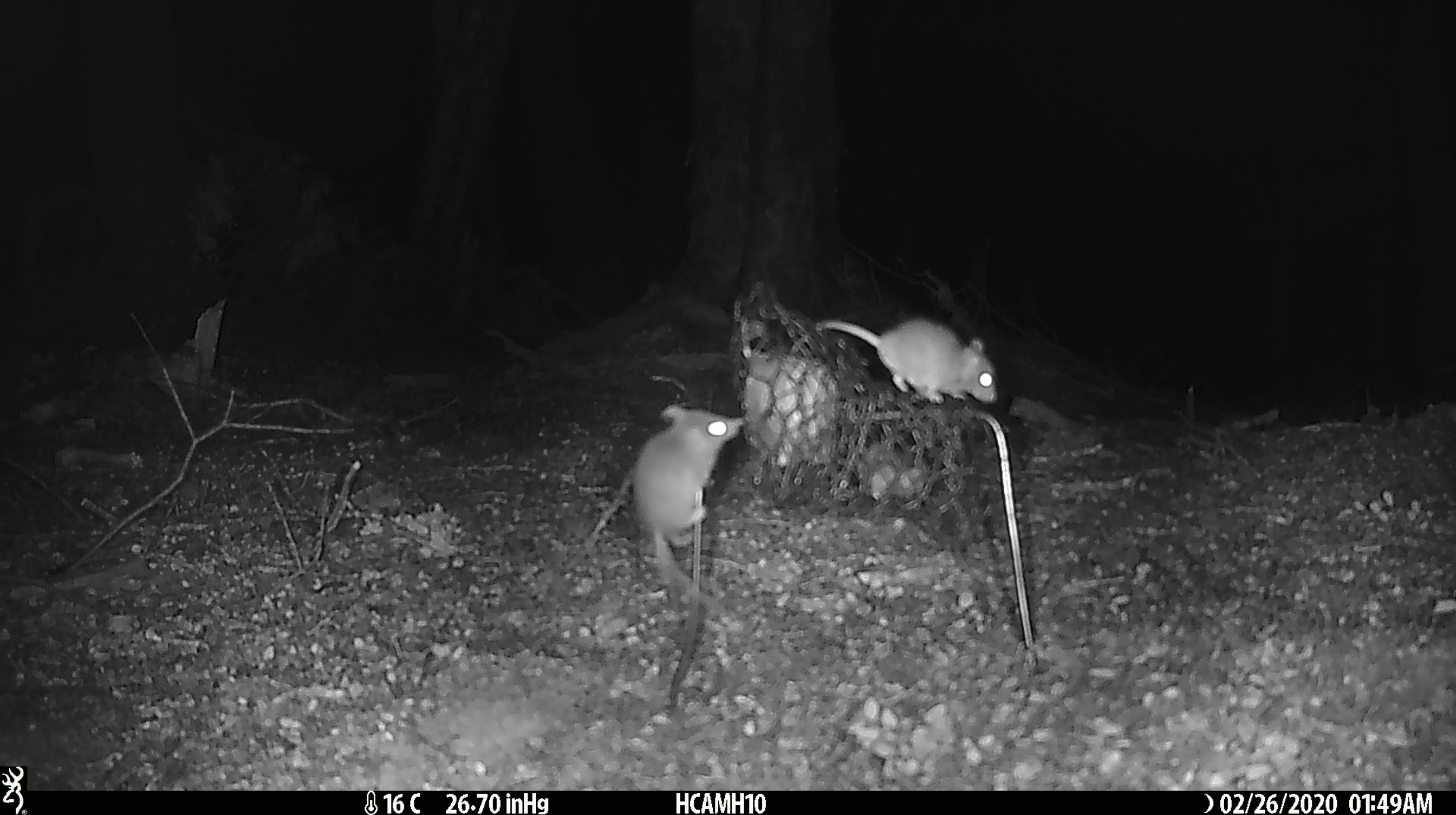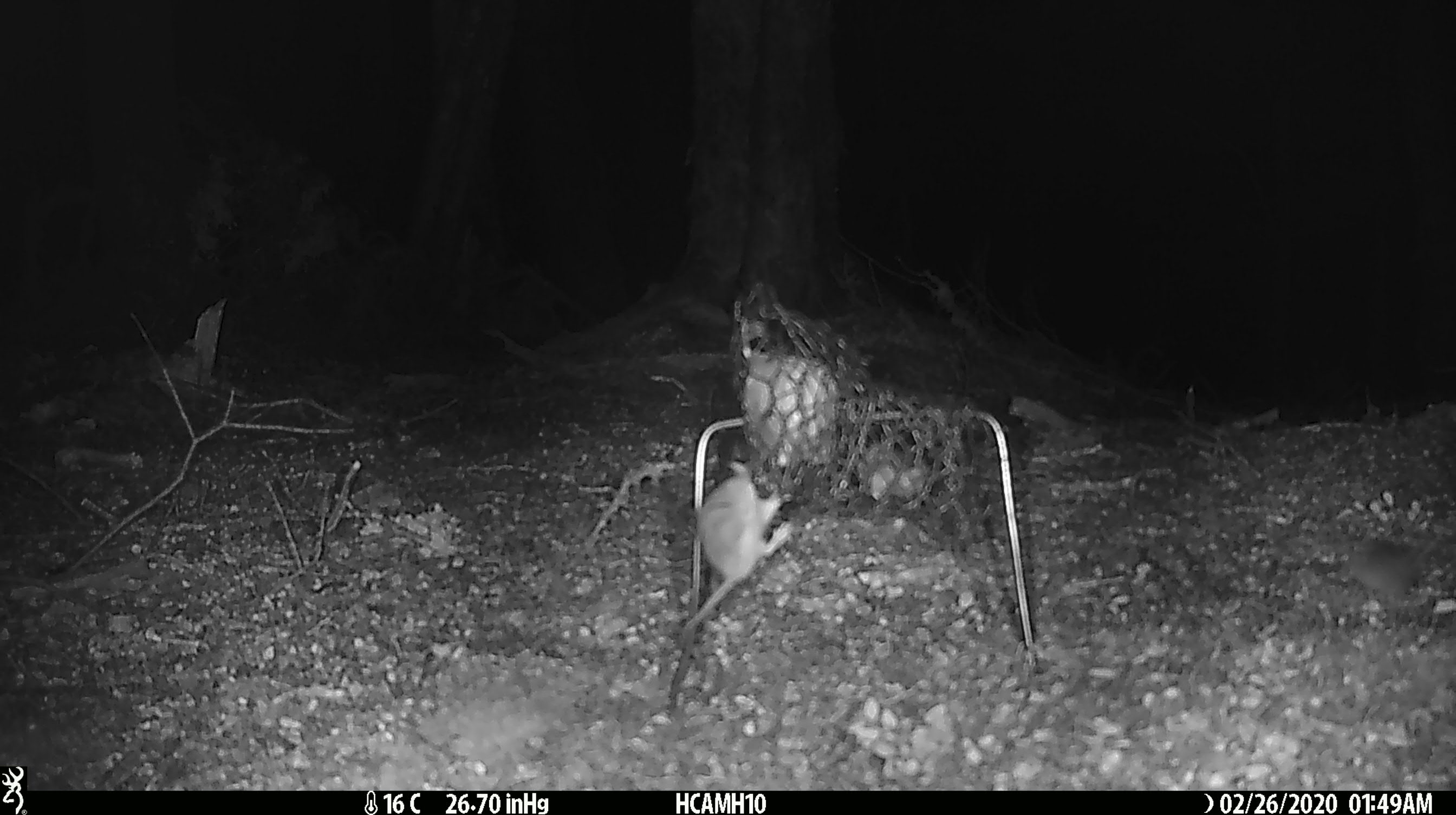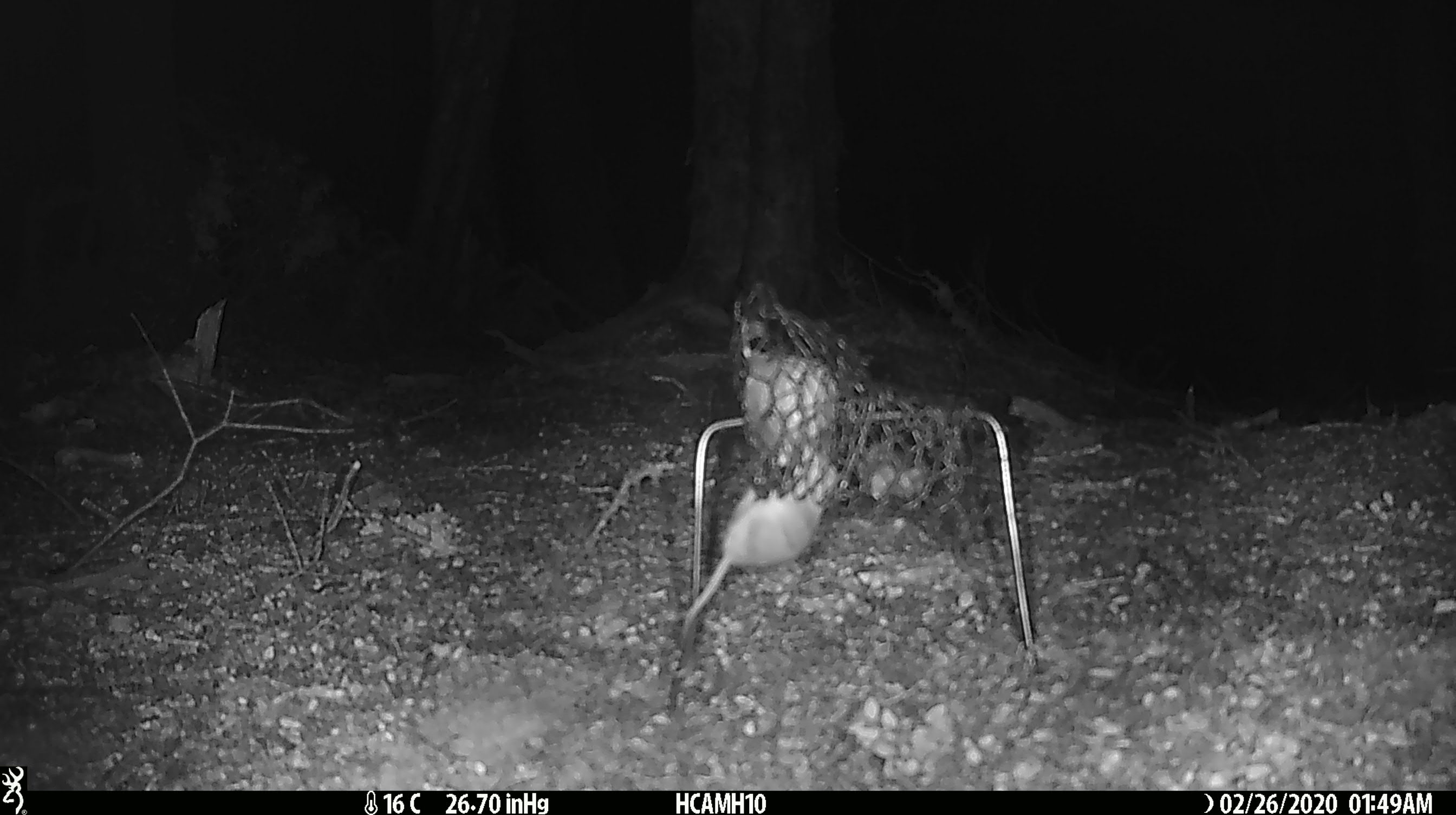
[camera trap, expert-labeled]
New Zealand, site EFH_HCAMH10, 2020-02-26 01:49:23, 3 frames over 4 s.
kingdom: Animalia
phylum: Chordata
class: Mammalia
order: Rodentia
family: Muridae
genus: Mus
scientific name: Mus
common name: mouse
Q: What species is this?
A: Mouse (Mus).